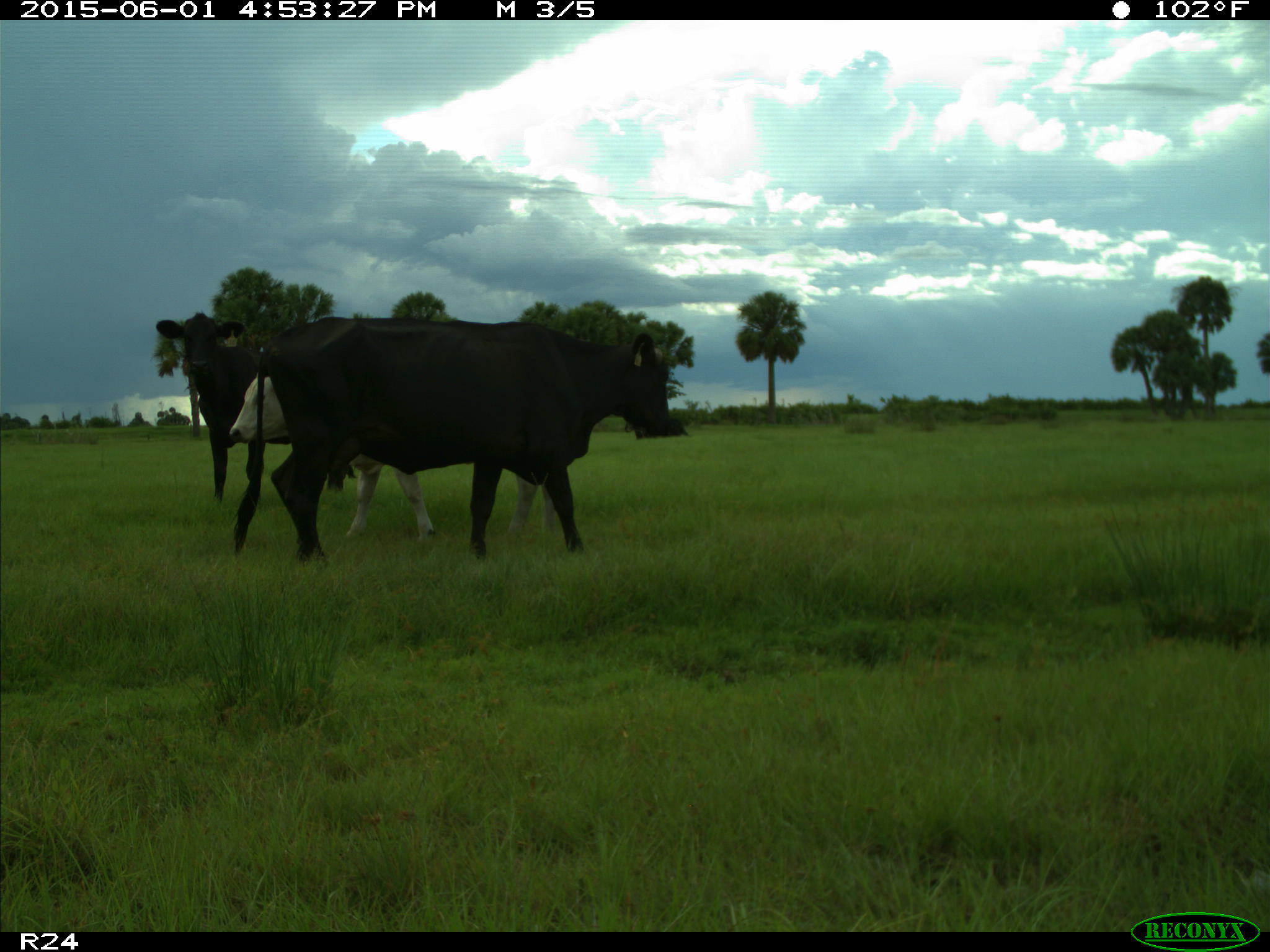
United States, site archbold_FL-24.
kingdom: Animalia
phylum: Chordata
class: Mammalia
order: Artiodactyla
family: Bovidae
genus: Bos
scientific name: Bos taurus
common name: domestic cow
Bos taurus (domestic cow).